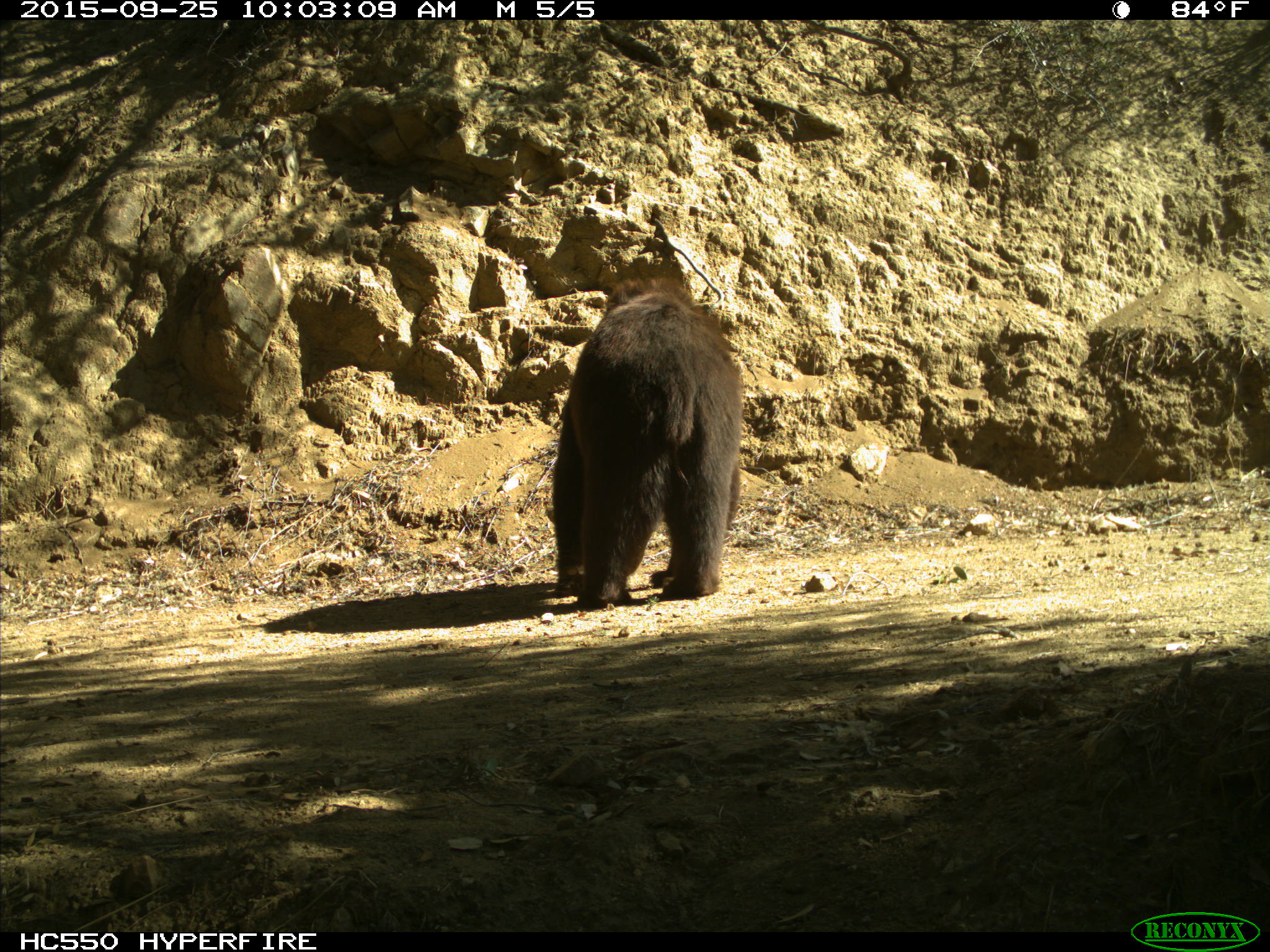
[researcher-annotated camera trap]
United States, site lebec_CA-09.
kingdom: Animalia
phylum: Chordata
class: Mammalia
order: Carnivora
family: Ursidae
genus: Ursus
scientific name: Ursus americanus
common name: american black bear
Ursus americanus (american black bear).